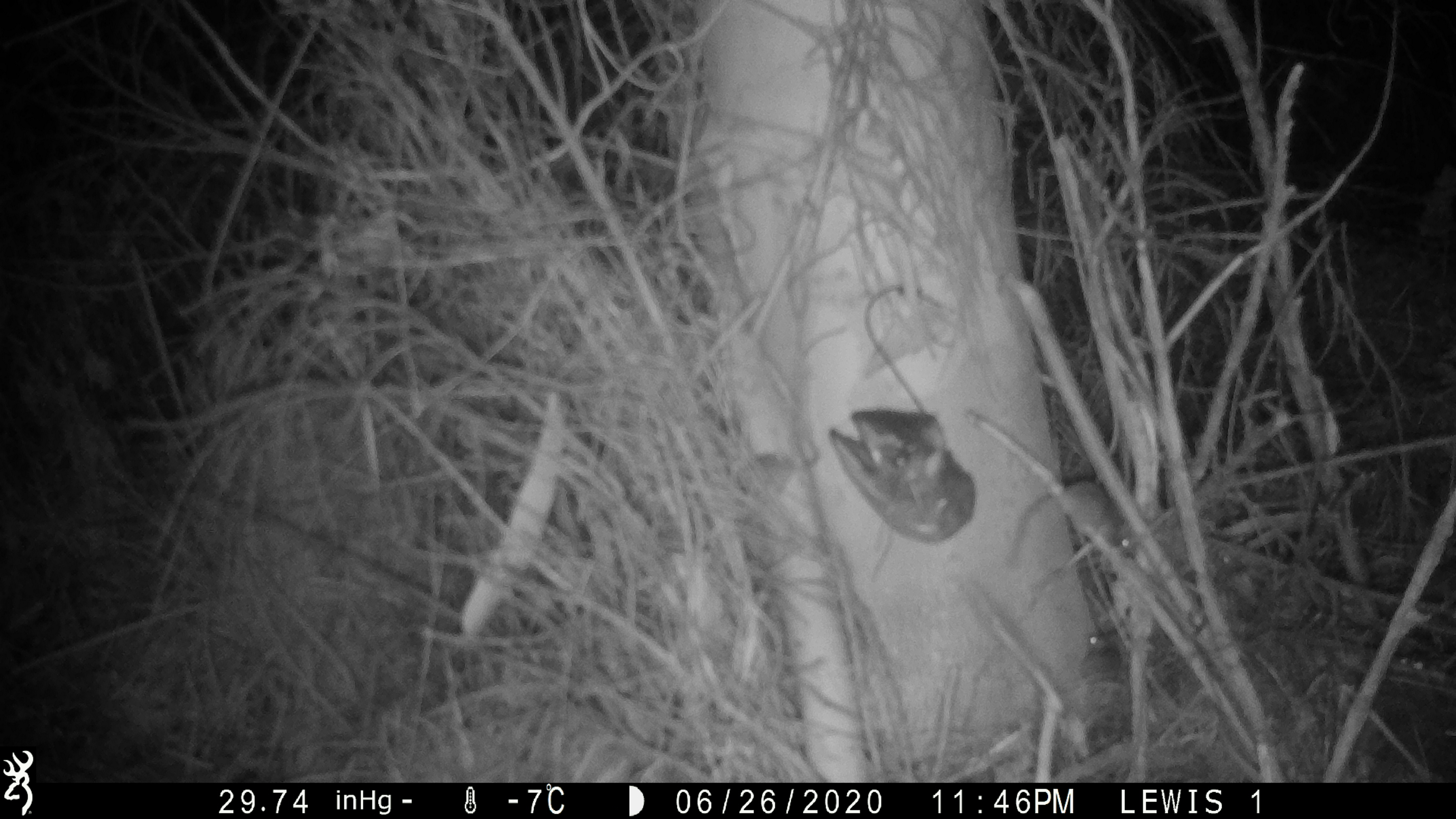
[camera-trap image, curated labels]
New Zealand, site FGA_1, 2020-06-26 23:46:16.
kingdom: Animalia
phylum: Chordata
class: Mammalia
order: Rodentia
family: Muridae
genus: Mus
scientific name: Mus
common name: mouse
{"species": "mouse (Mus)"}